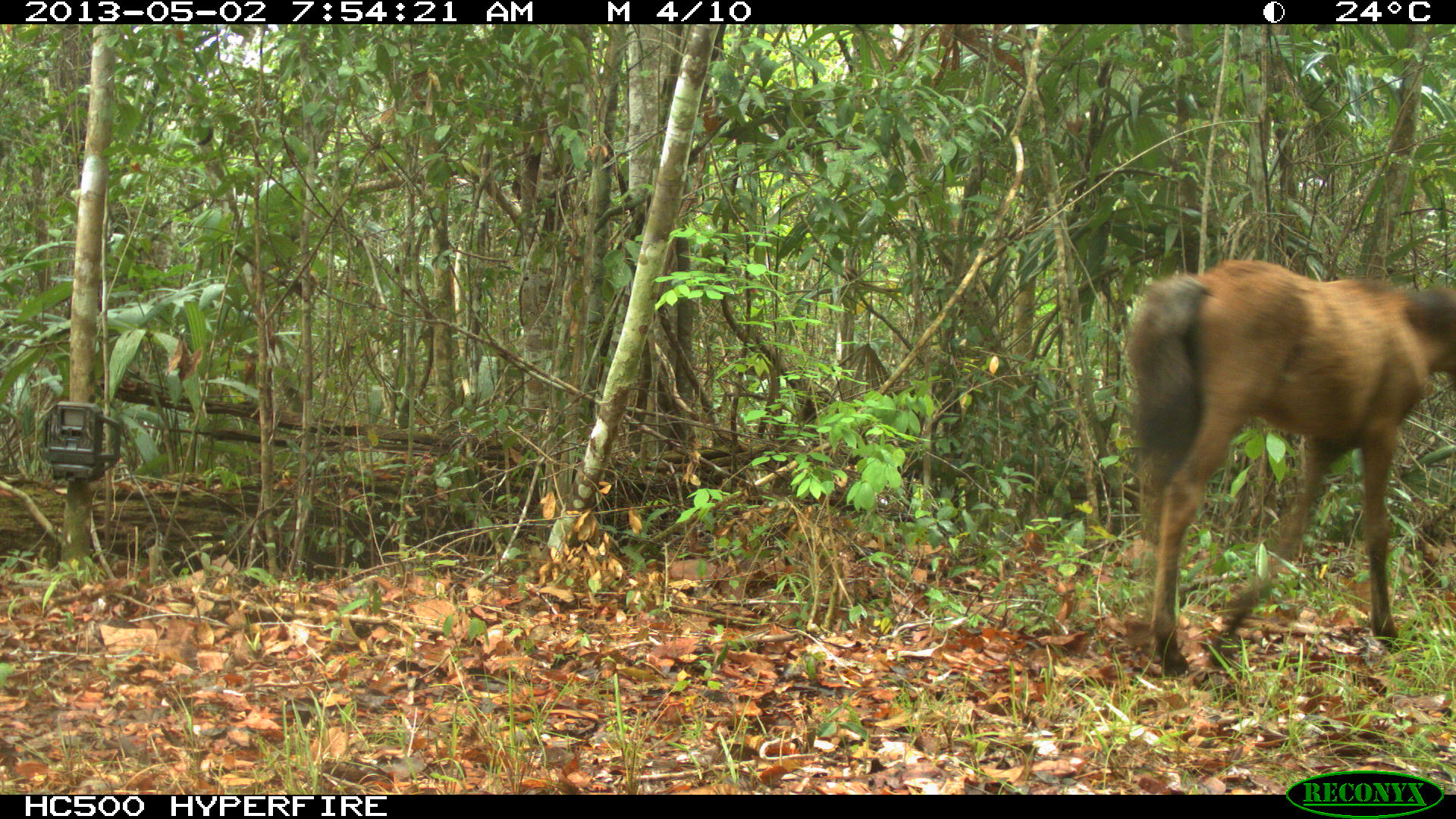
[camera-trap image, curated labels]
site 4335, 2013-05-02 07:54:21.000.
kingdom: Animalia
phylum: Chordata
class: Mammalia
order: Perissodactyla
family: Equidae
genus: Equus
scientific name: Equus ferus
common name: wild horse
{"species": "Equus ferus (wild horse)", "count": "4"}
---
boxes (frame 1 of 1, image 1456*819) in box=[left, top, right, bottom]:
equus ferus: box=[1123, 256, 1454, 677]